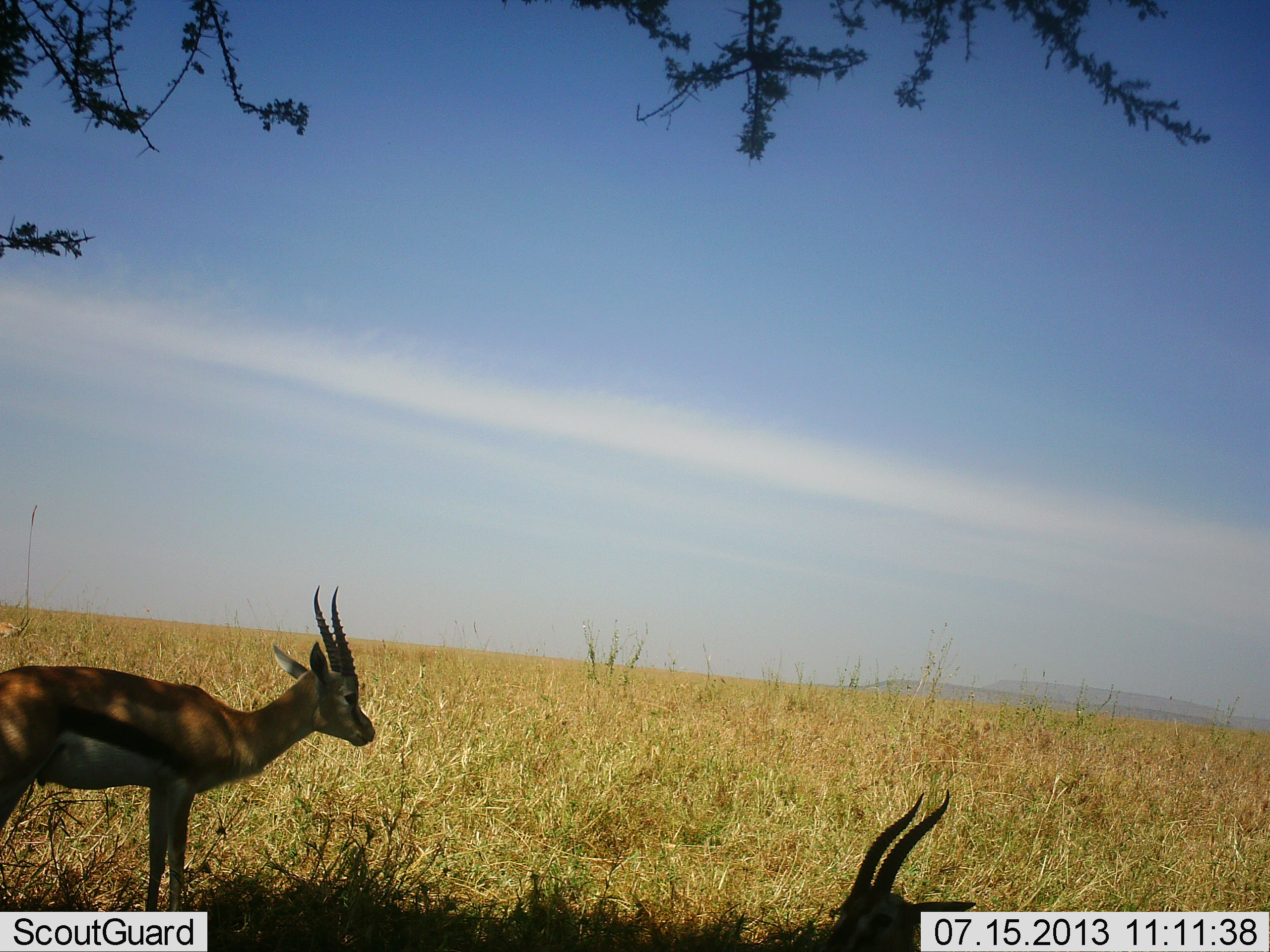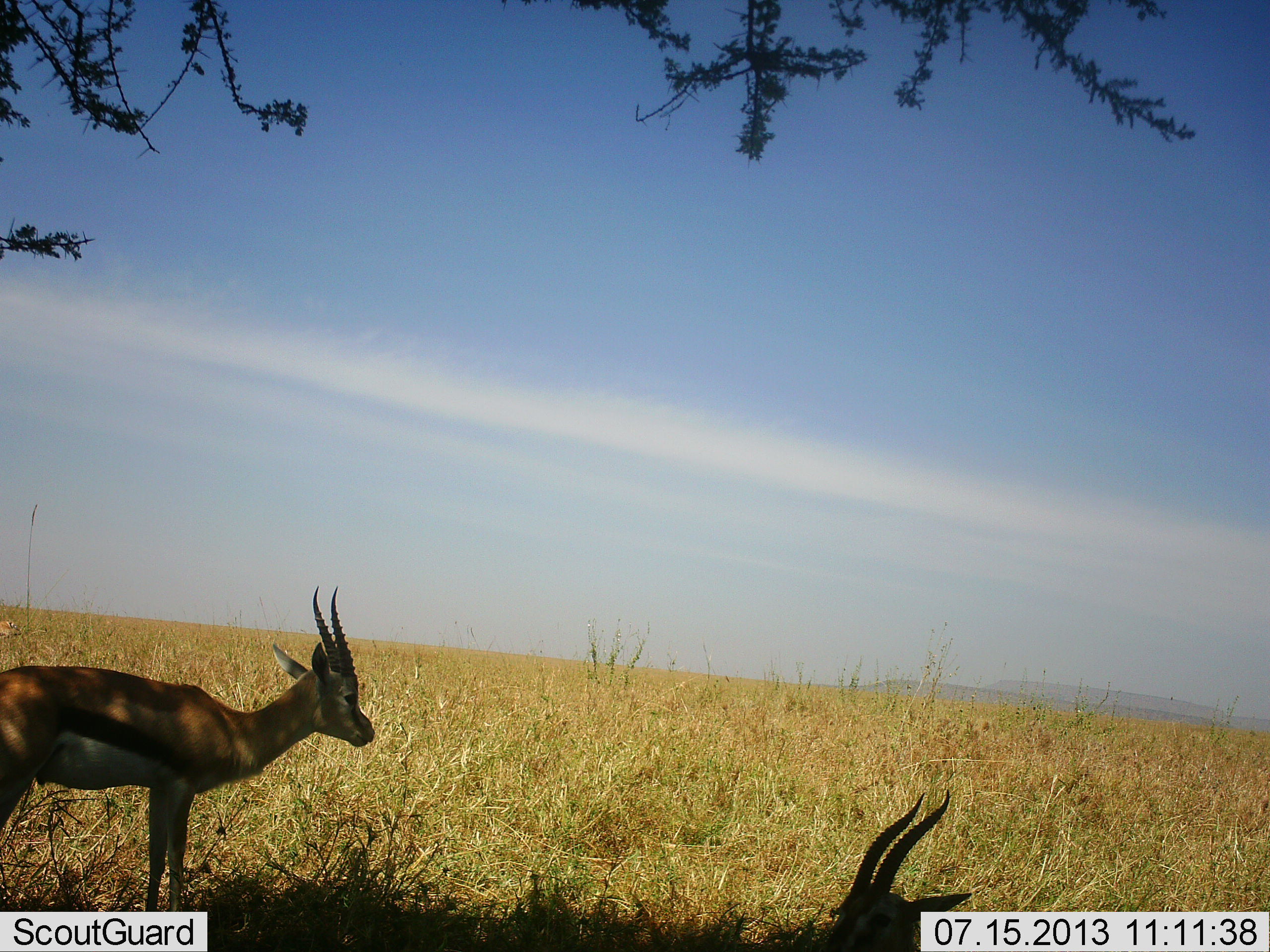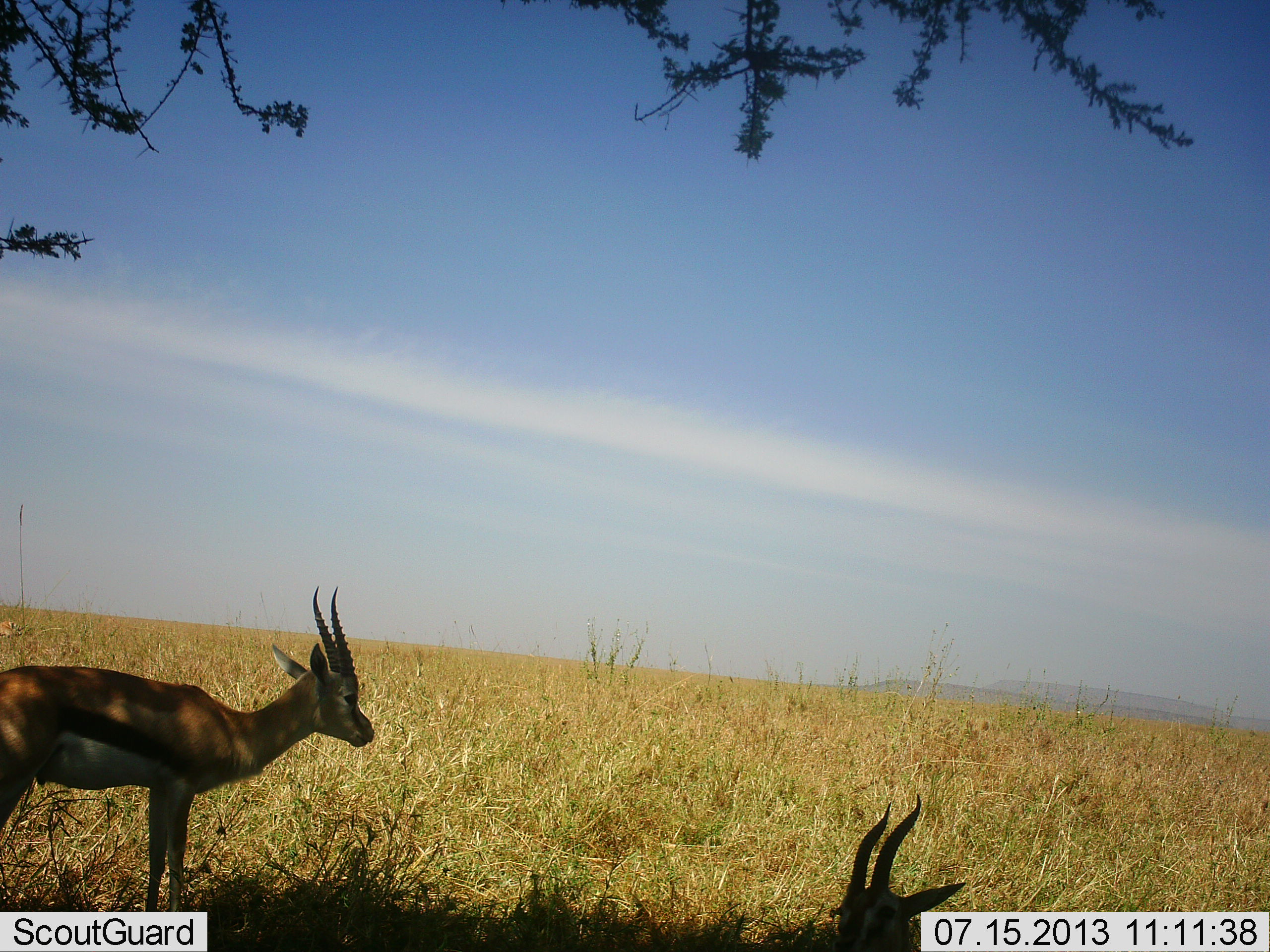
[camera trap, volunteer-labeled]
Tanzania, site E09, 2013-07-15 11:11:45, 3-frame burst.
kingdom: Animalia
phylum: Chordata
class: Mammalia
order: Artiodactyla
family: Bovidae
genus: Eudorcas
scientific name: Eudorcas thomsonii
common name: thomson's gazelle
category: gazellethomsons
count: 2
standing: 100%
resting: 60%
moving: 10%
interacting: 0%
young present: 0%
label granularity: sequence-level